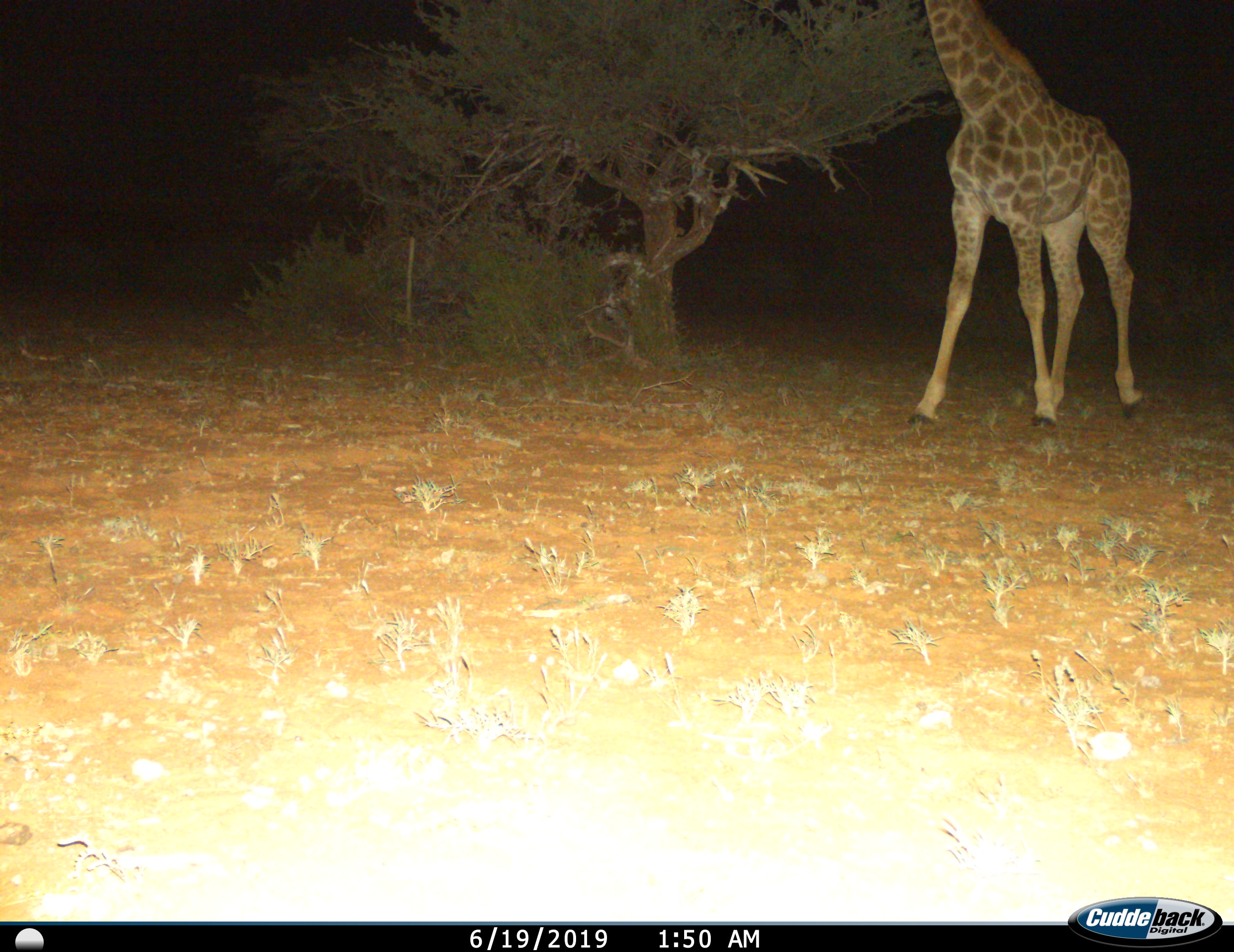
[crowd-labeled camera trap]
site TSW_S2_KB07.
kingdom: Animalia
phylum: Chordata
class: Mammalia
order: Artiodactyla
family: Giraffidae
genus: Giraffa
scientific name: Giraffa camelopardalis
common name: giraffe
Giraffe (Giraffa camelopardalis), count 1. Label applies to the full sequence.